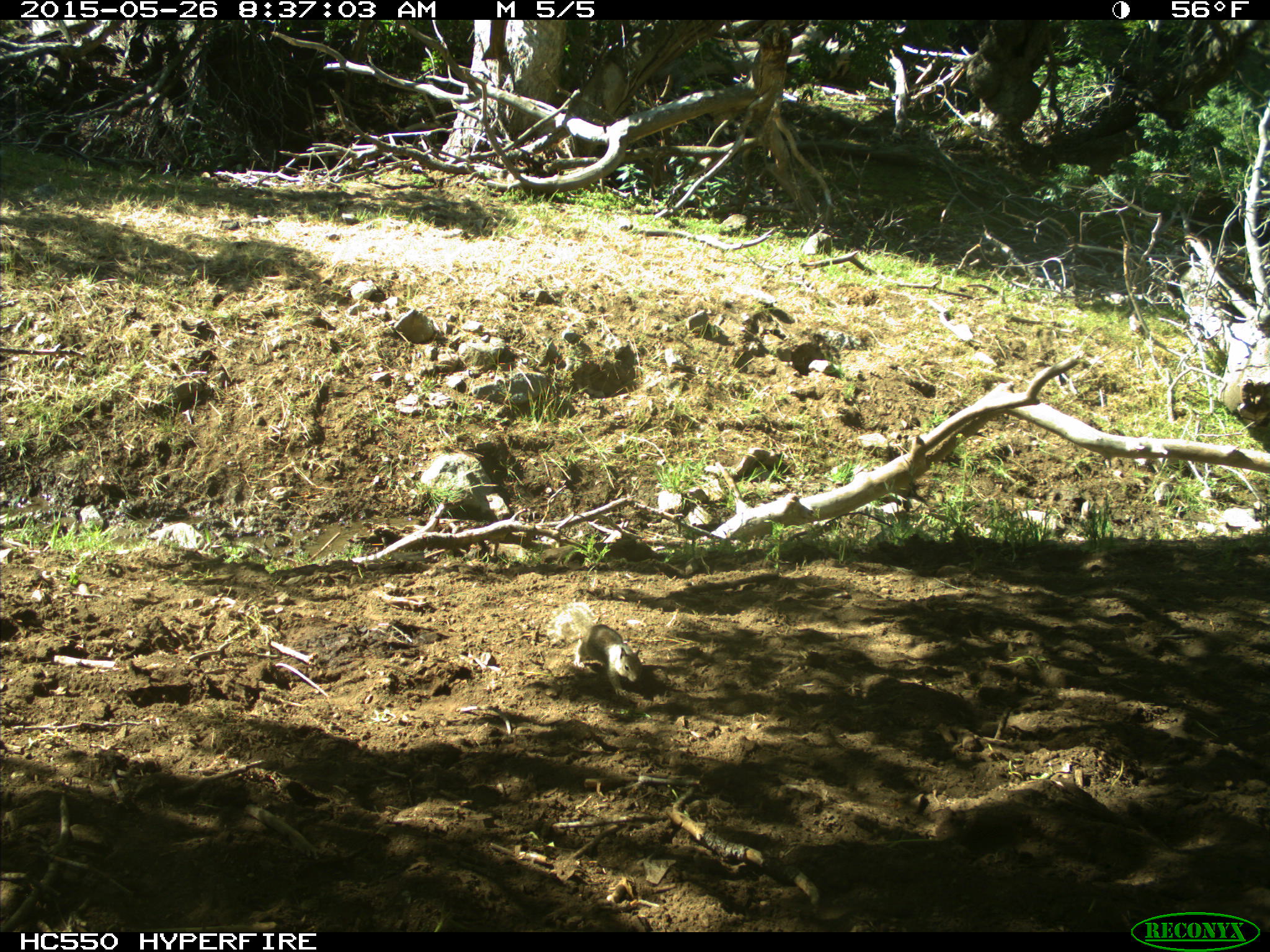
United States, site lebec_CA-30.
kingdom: Animalia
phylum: Chordata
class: Mammalia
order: Rodentia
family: Sciuridae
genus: Otospermophilus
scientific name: Otospermophilus beecheyi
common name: california ground squirrel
Otospermophilus beecheyi (california ground squirrel).